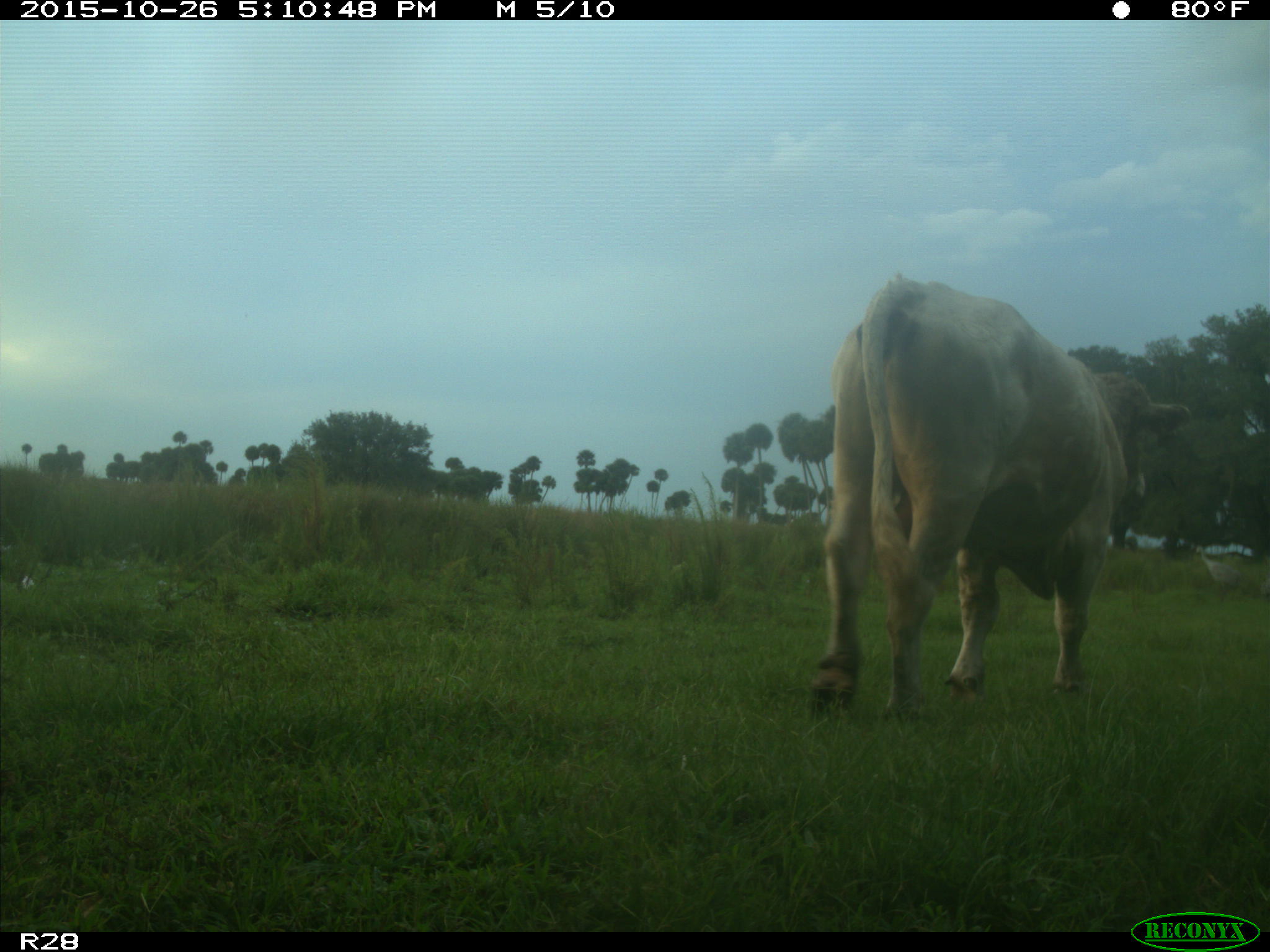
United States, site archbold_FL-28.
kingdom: Animalia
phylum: Chordata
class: Mammalia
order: Artiodactyla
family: Bovidae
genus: Bos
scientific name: Bos taurus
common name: domestic cow